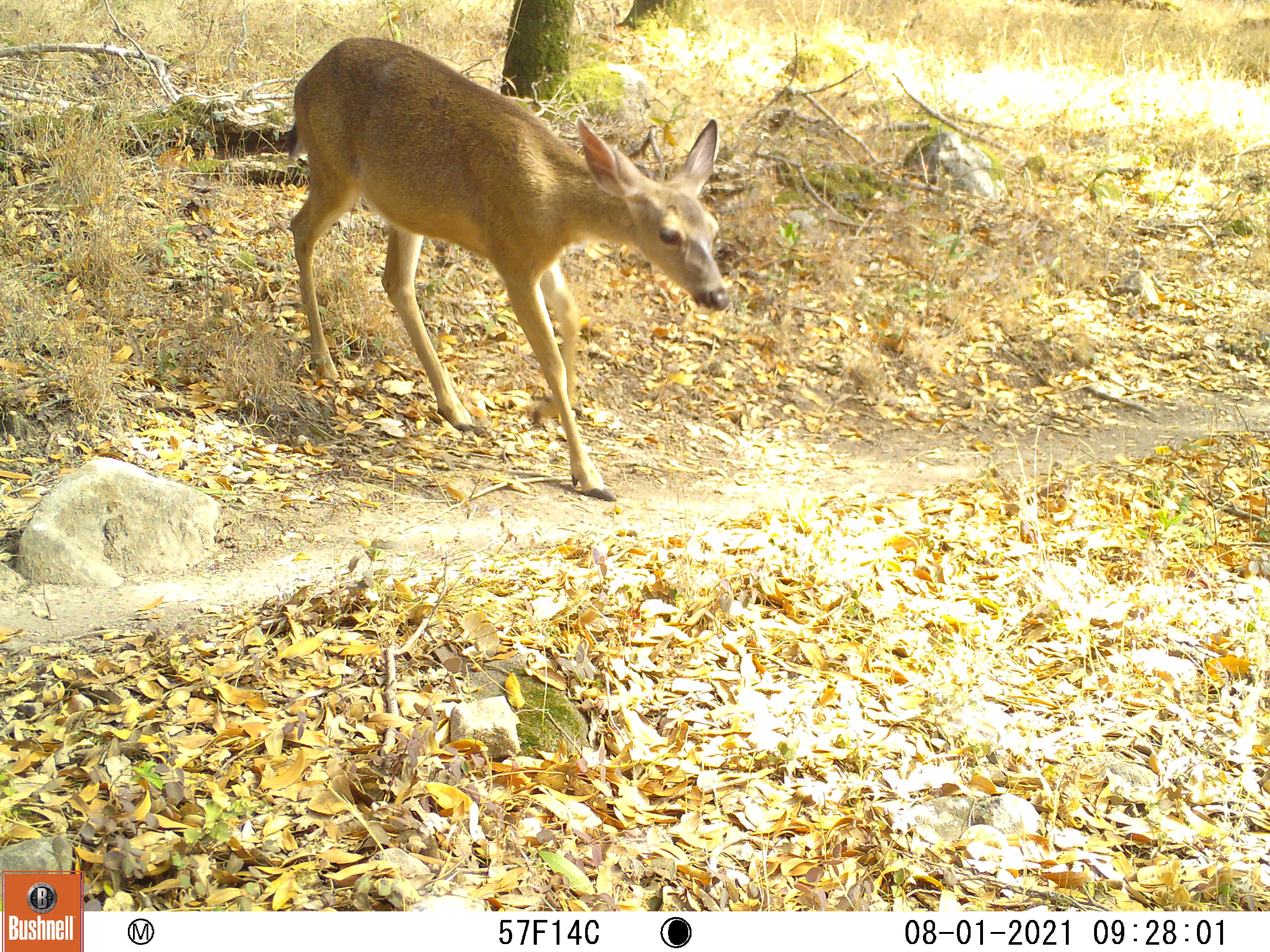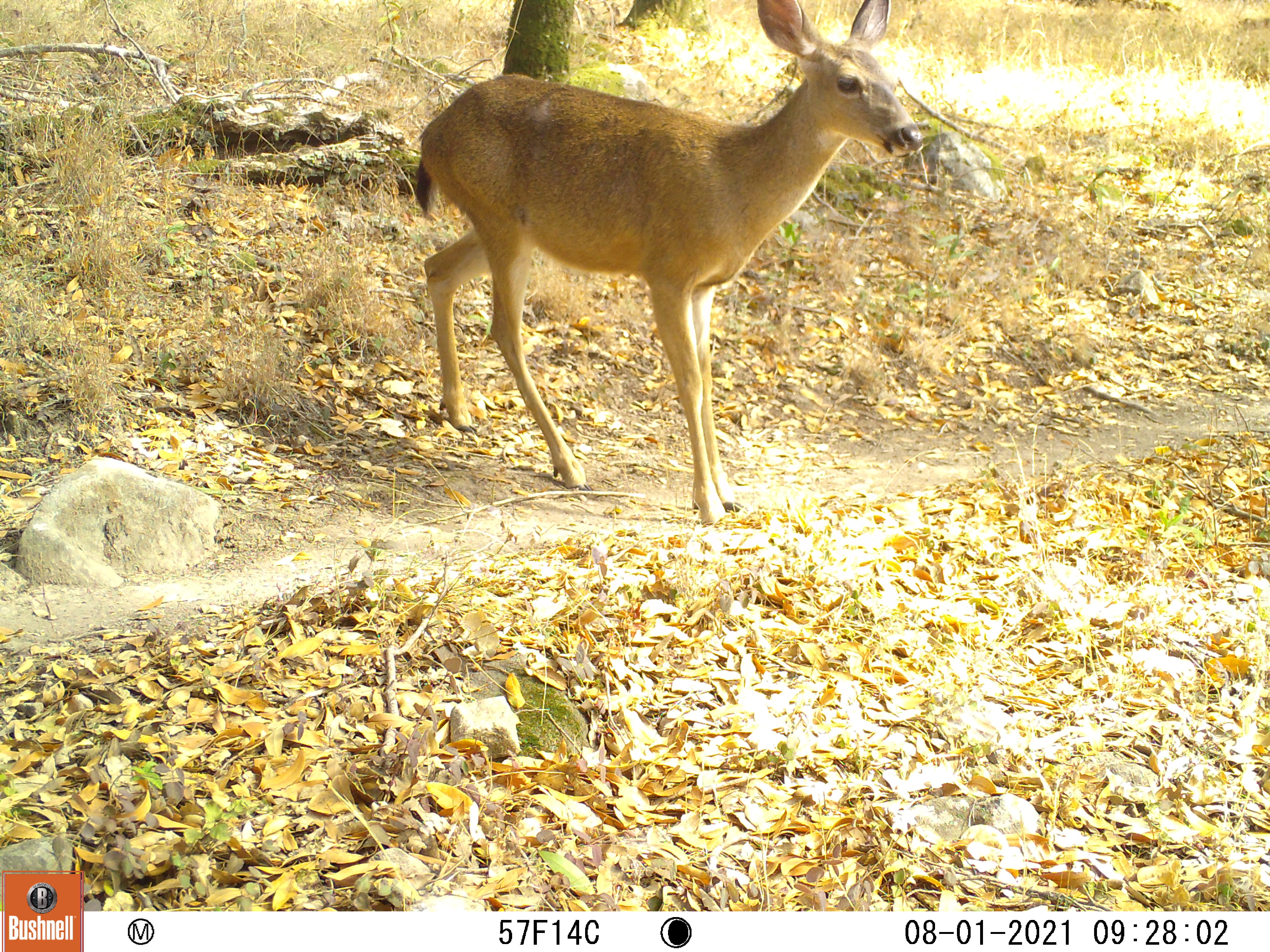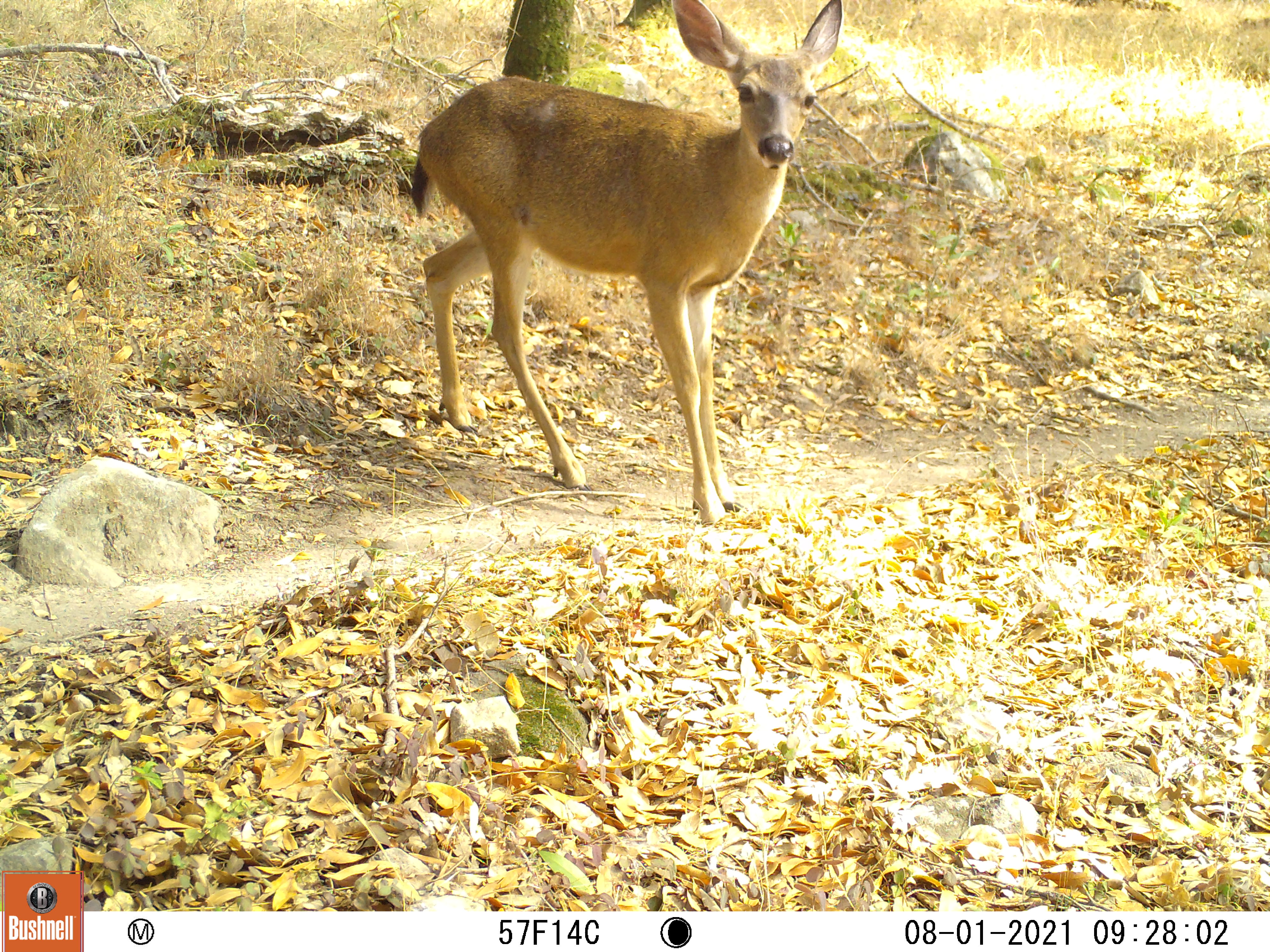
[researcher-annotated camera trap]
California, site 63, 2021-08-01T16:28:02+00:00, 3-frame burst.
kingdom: Animalia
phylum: Chordata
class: Mammalia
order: Artiodactyla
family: Cervidae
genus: Odocoileus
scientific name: Odocoileus hemionus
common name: mule deer